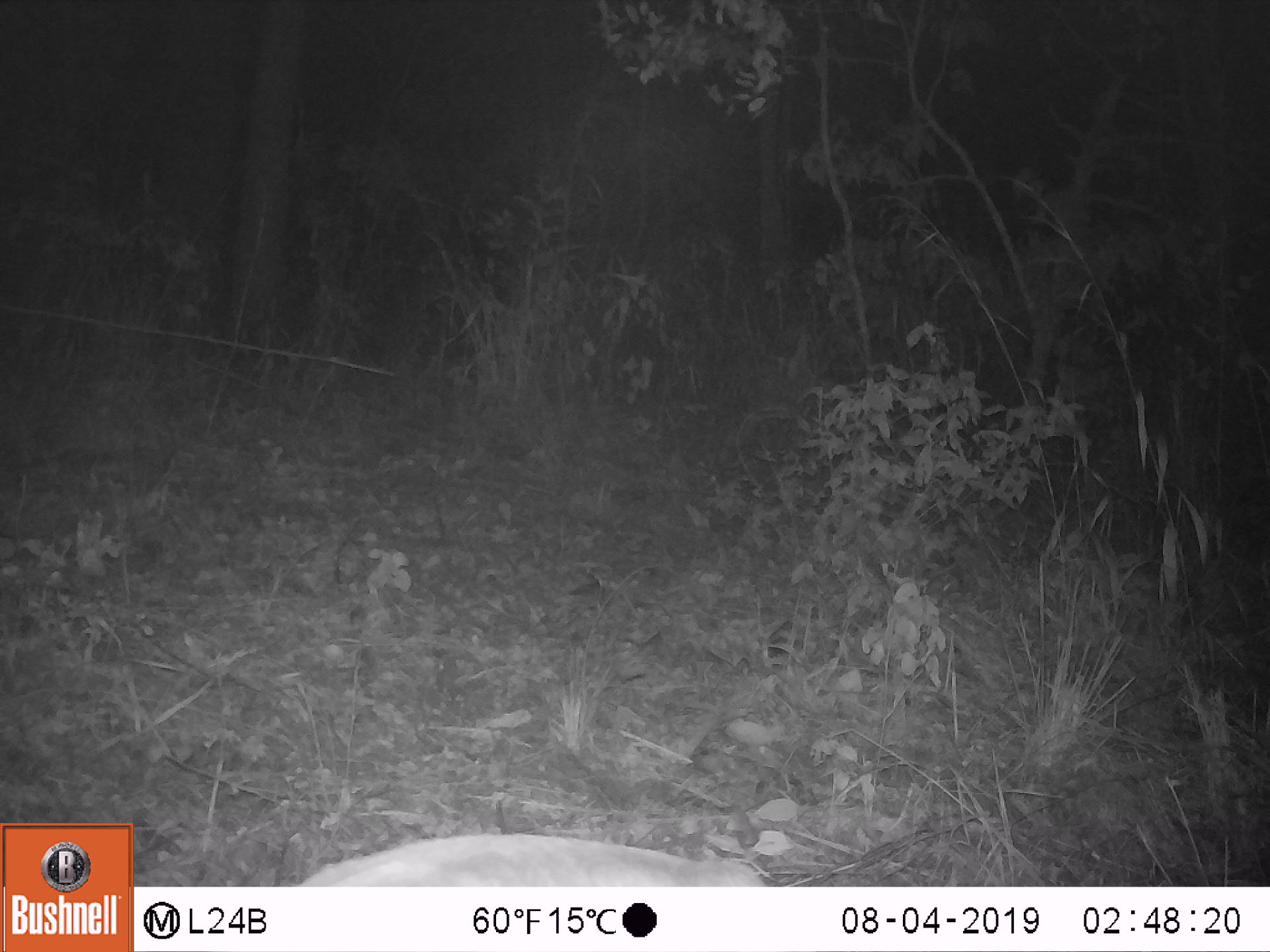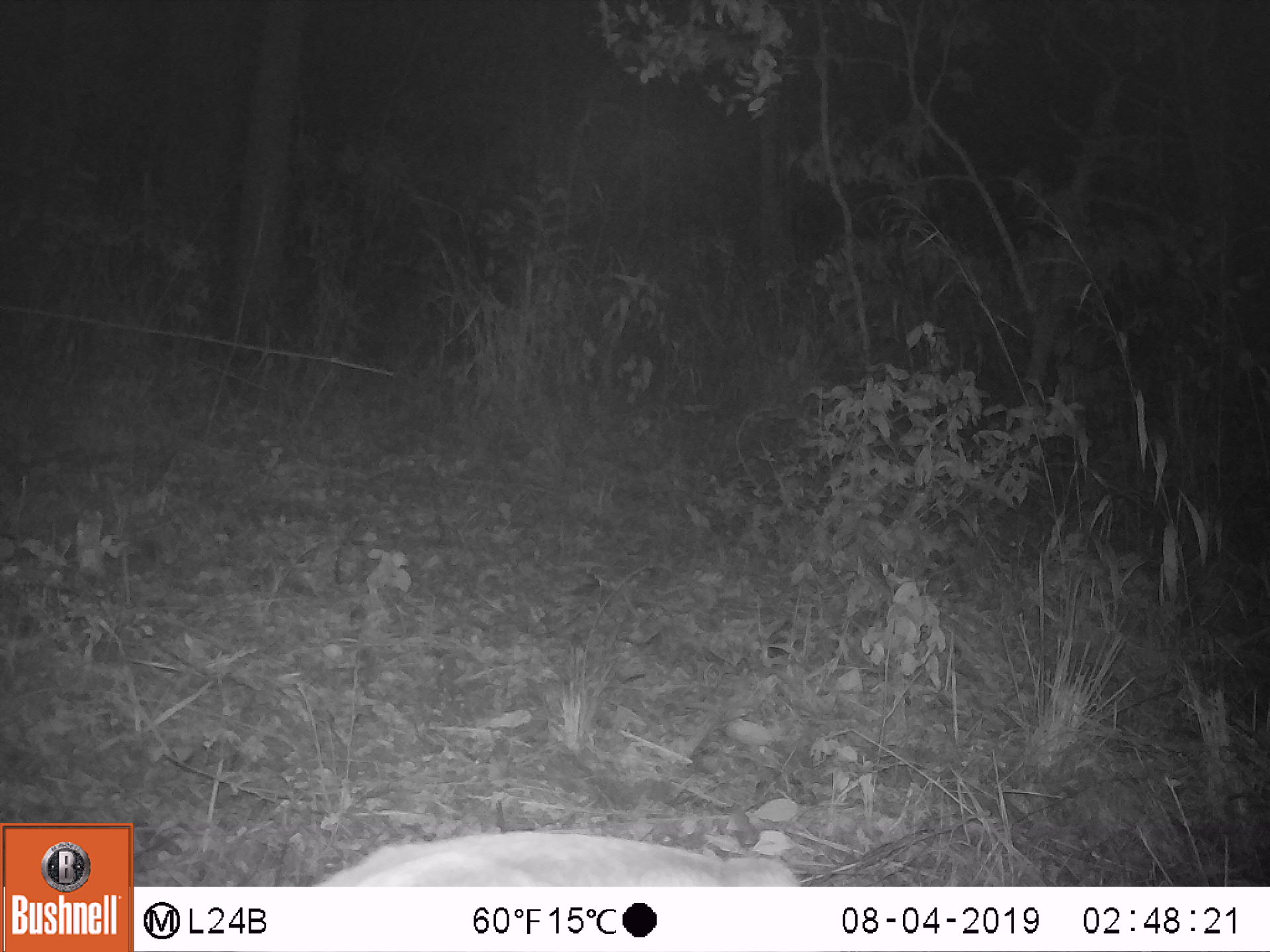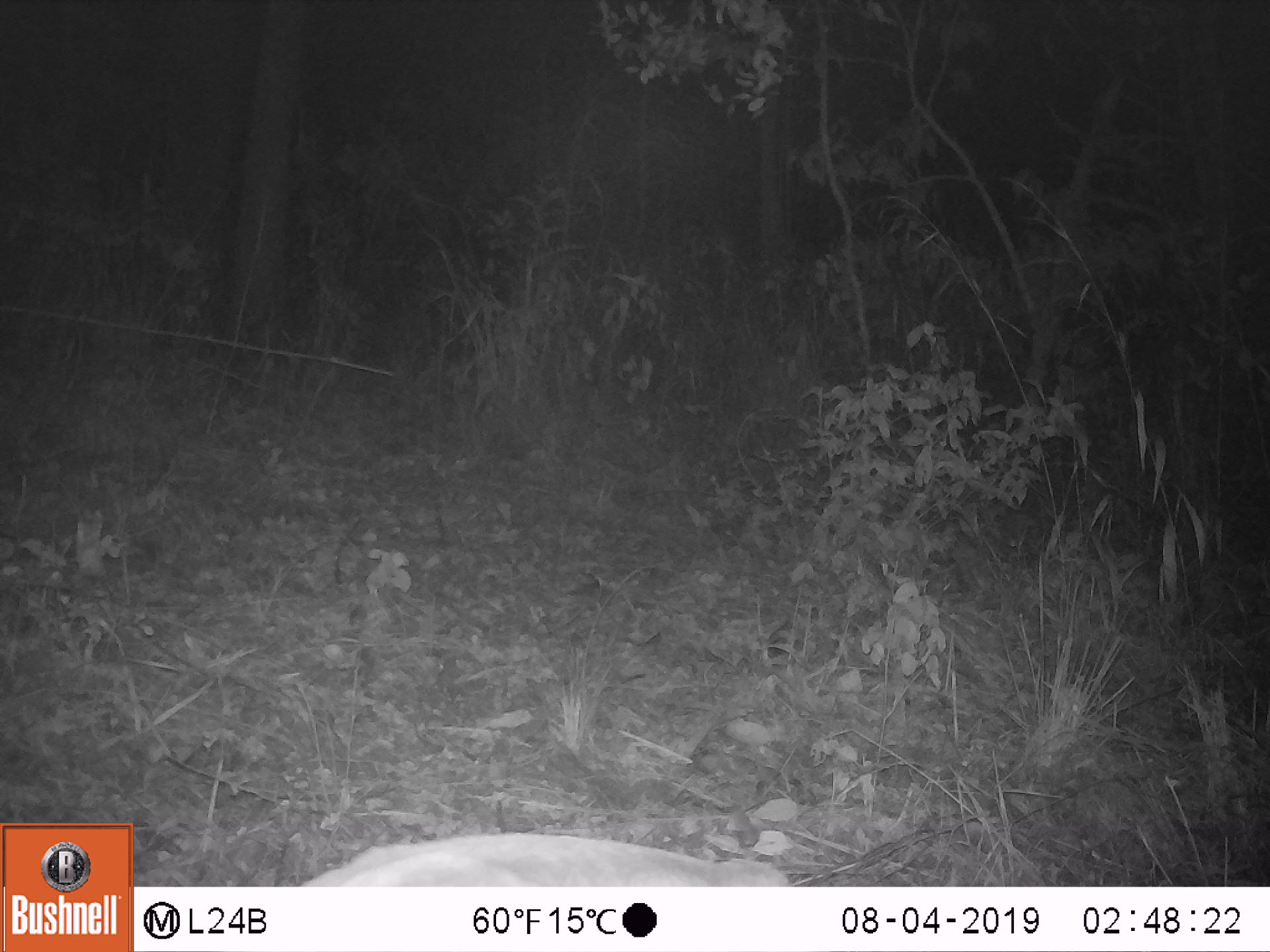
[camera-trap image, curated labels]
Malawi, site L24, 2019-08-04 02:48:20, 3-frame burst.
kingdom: Animalia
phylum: Chordata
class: Mammalia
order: Artiodactyla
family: Bovidae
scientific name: Antilopinae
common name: small antelope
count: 1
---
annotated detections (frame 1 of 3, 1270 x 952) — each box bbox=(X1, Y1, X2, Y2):
small antelope: bbox=(292, 828, 777, 883)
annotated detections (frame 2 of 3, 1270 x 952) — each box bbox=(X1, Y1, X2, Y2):
small antelope: bbox=(305, 829, 804, 883)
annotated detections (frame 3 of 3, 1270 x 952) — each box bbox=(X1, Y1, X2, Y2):
small antelope: bbox=(297, 831, 791, 883)